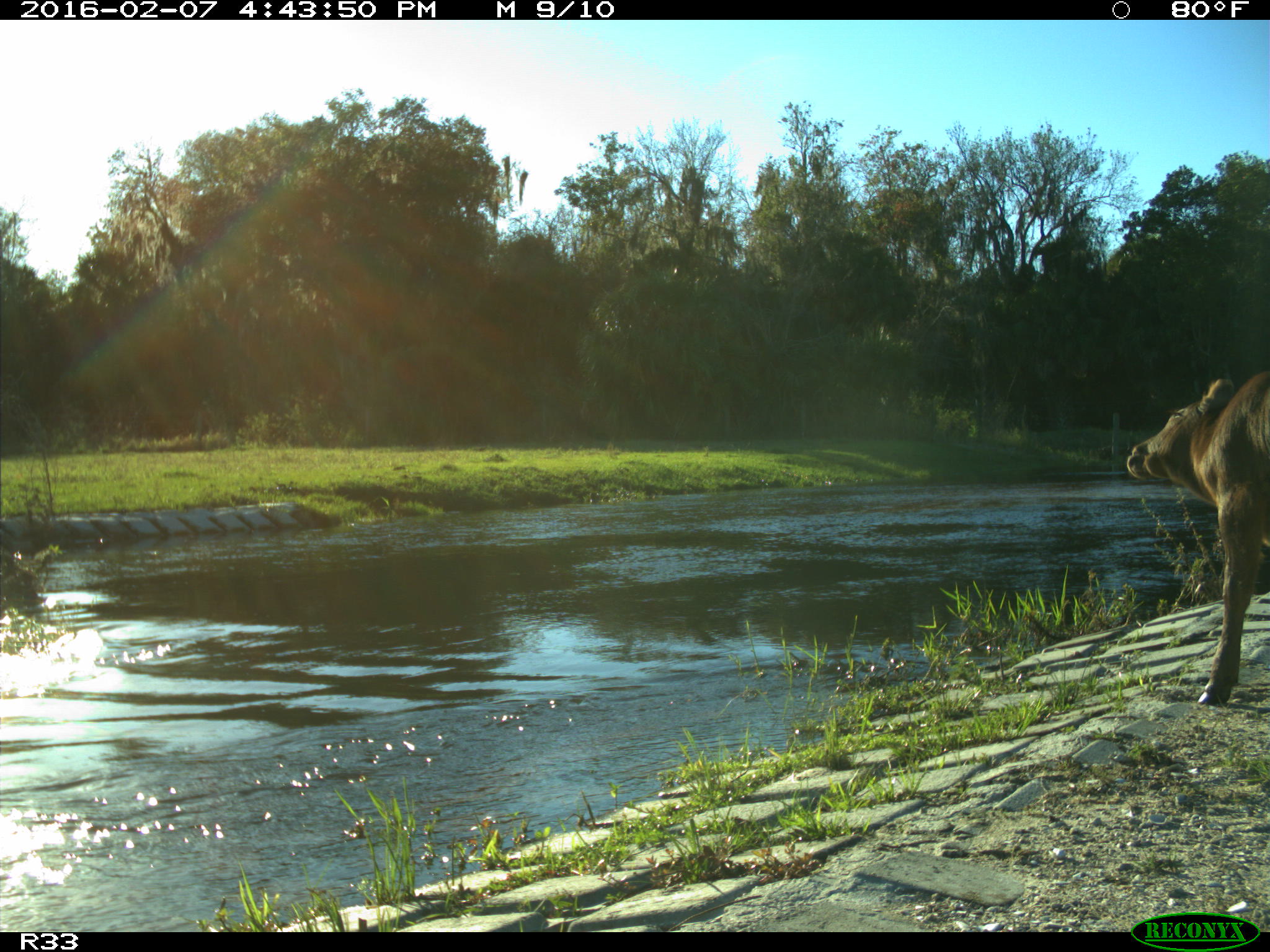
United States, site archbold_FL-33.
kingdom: Animalia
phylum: Chordata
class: Mammalia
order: Artiodactyla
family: Bovidae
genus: Bos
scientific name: Bos taurus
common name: domestic cow